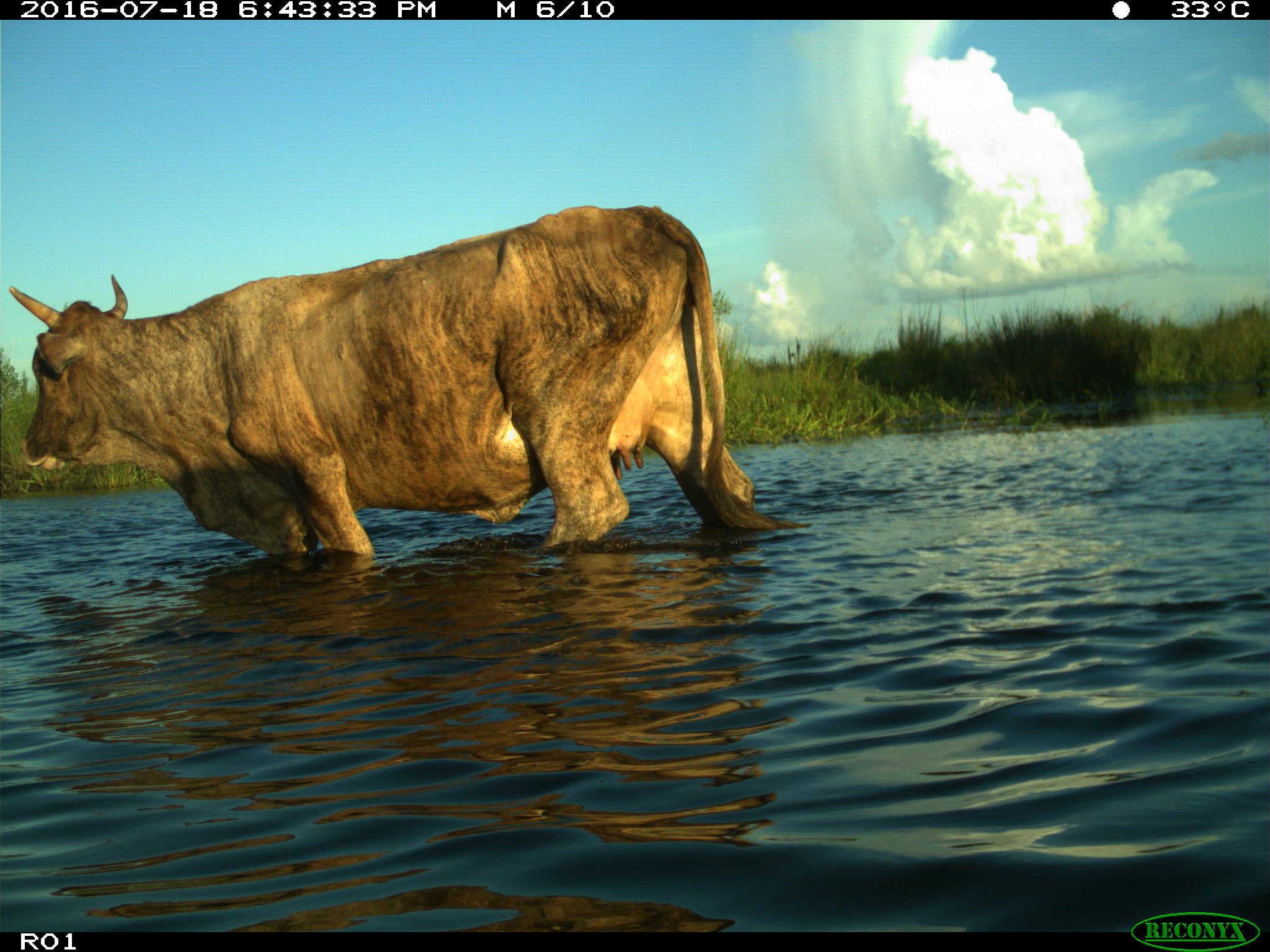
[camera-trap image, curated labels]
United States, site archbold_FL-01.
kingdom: Animalia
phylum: Chordata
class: Mammalia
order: Artiodactyla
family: Bovidae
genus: Bos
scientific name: Bos taurus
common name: domestic cow